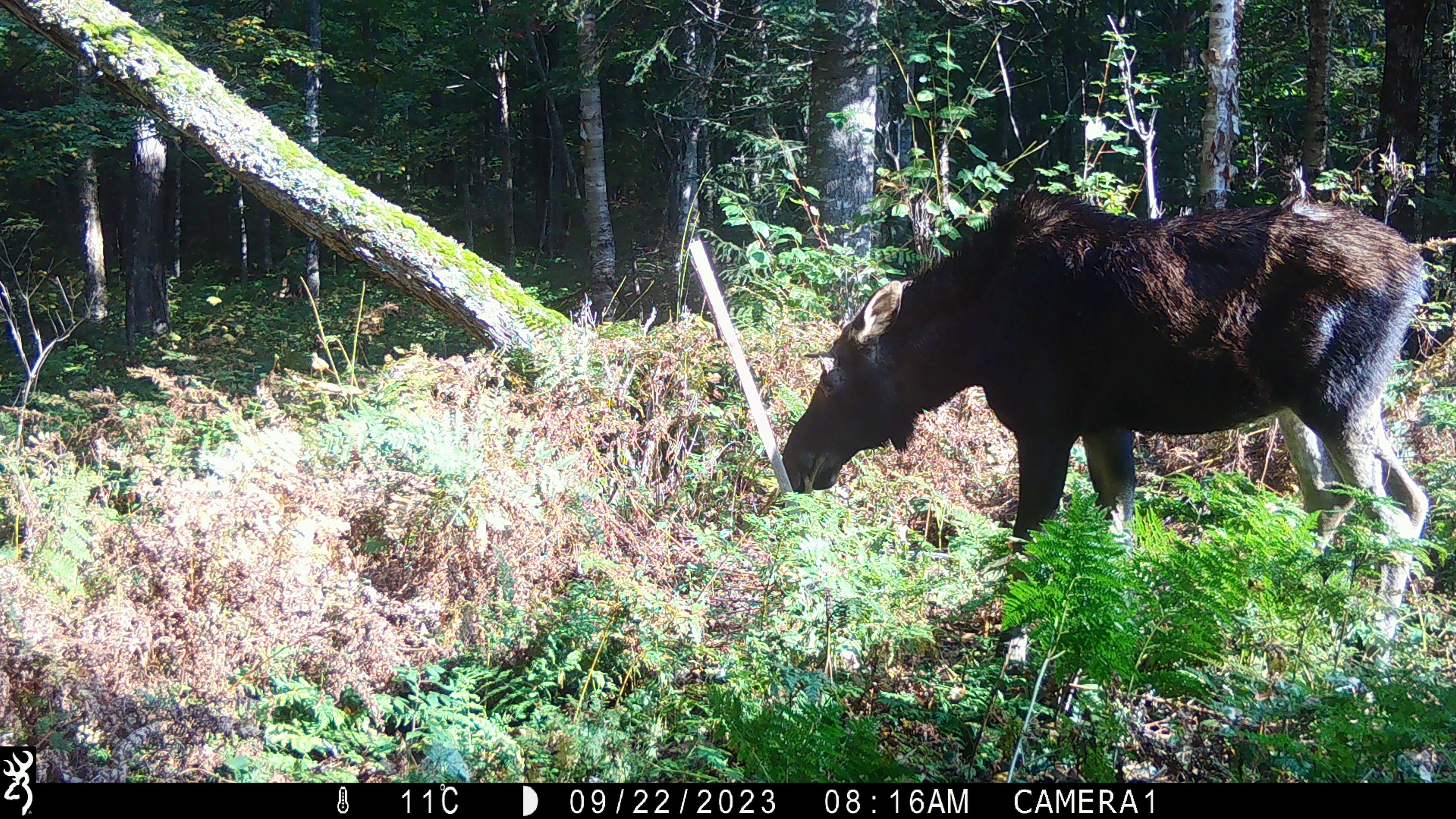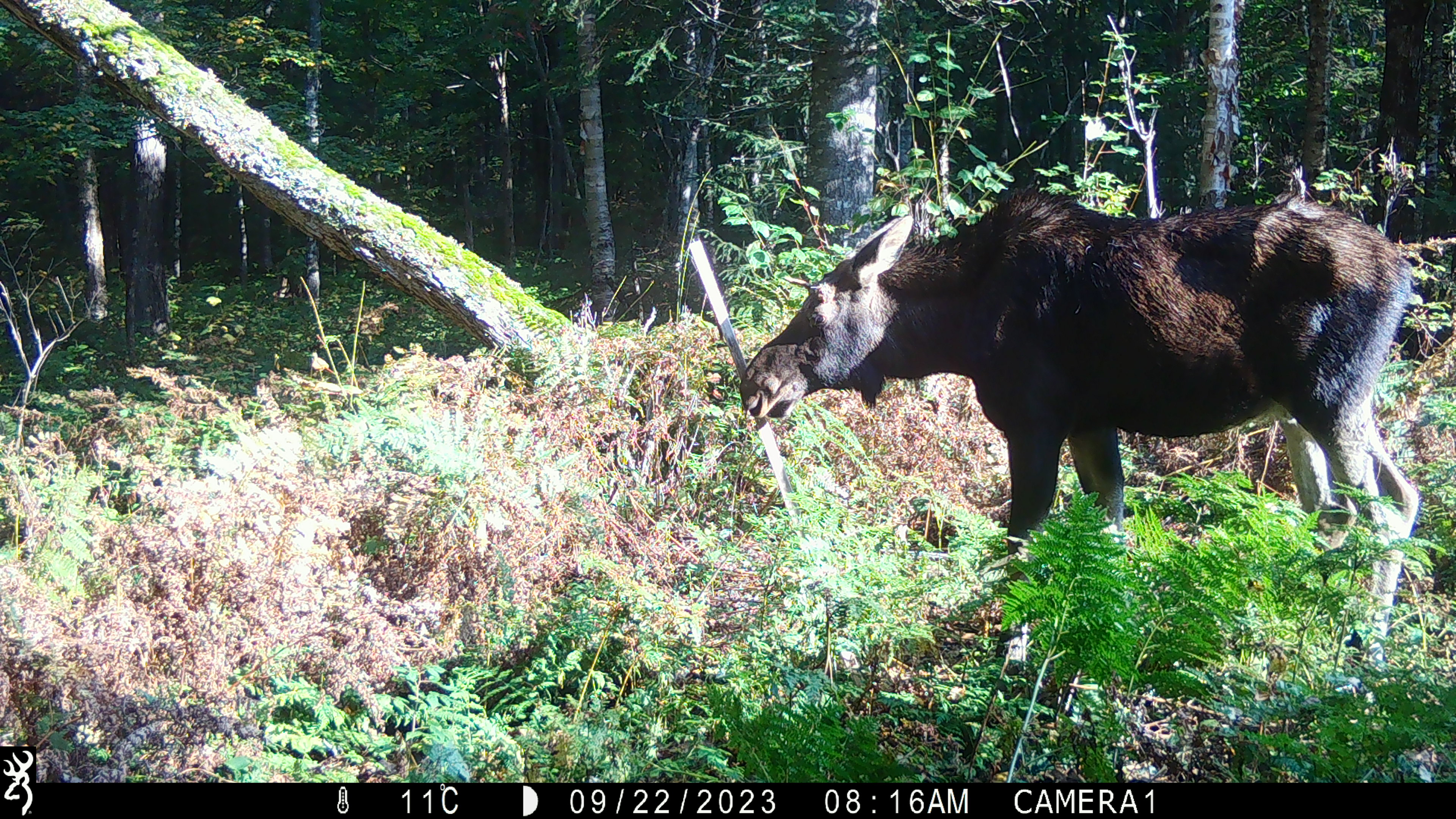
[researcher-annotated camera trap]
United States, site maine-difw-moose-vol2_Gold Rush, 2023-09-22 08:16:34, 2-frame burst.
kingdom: Animalia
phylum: Chordata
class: Mammalia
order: Artiodactyla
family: Cervidae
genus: Alces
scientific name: Alces alces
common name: moose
Moose (Alces alces).